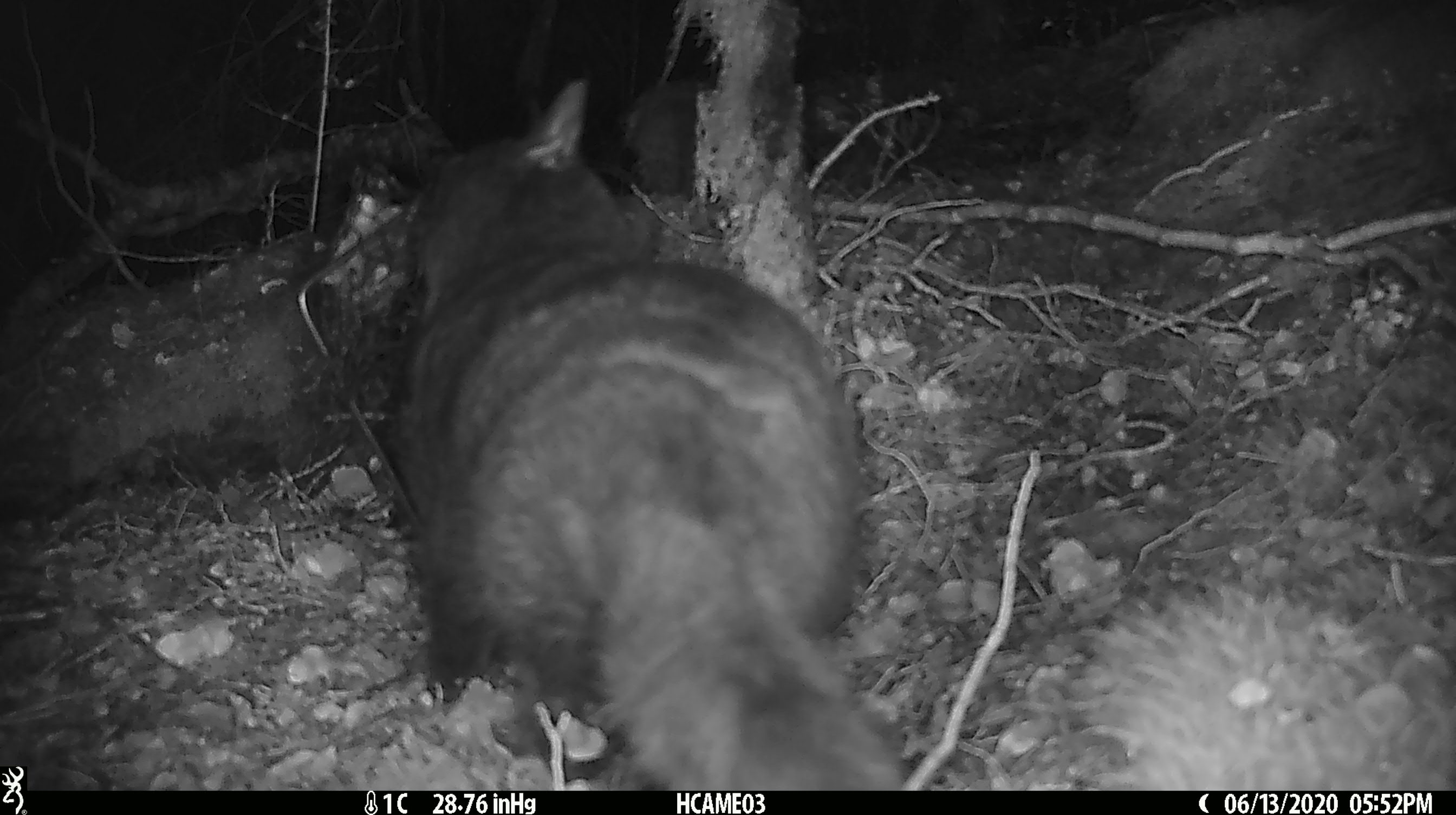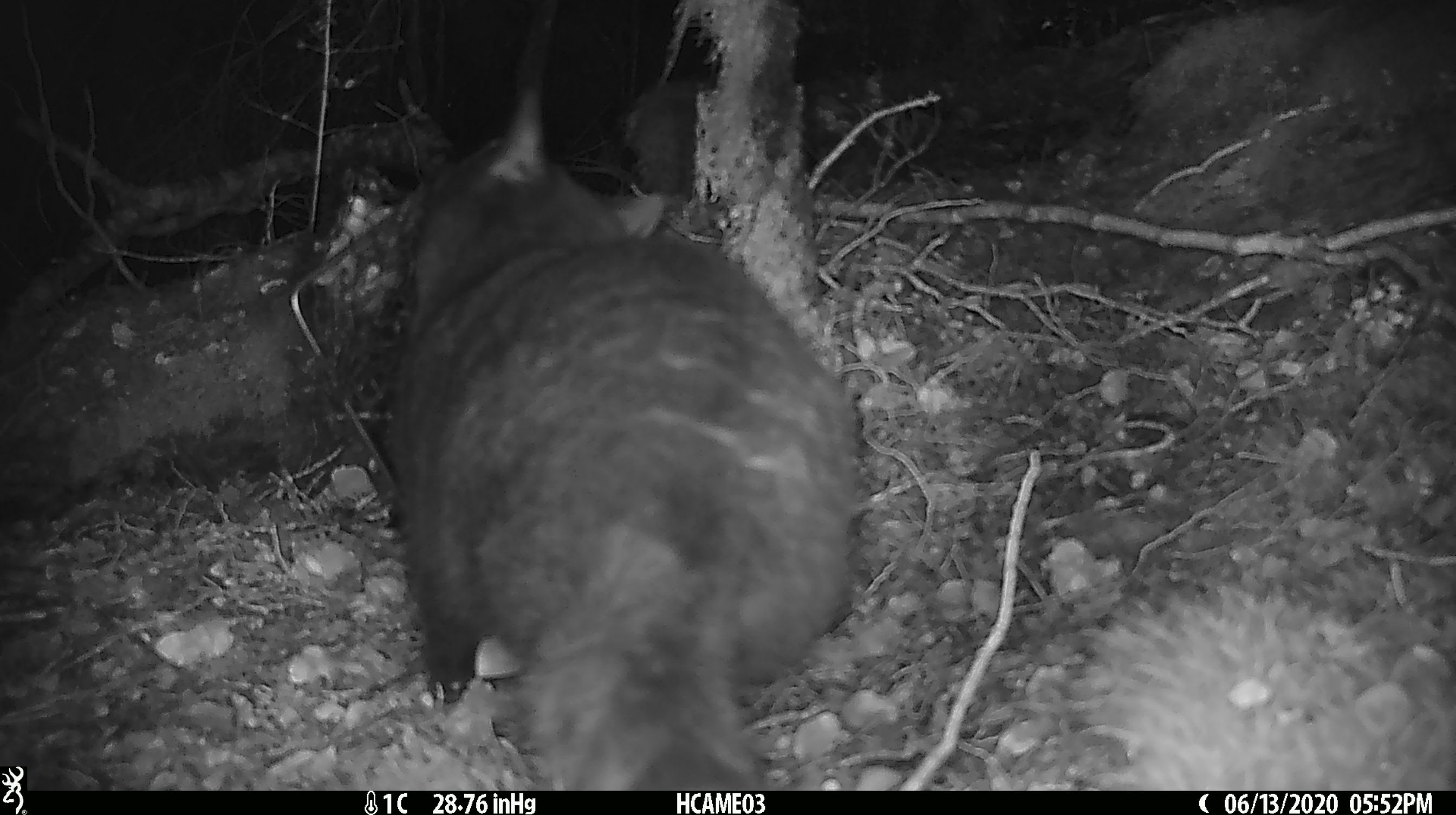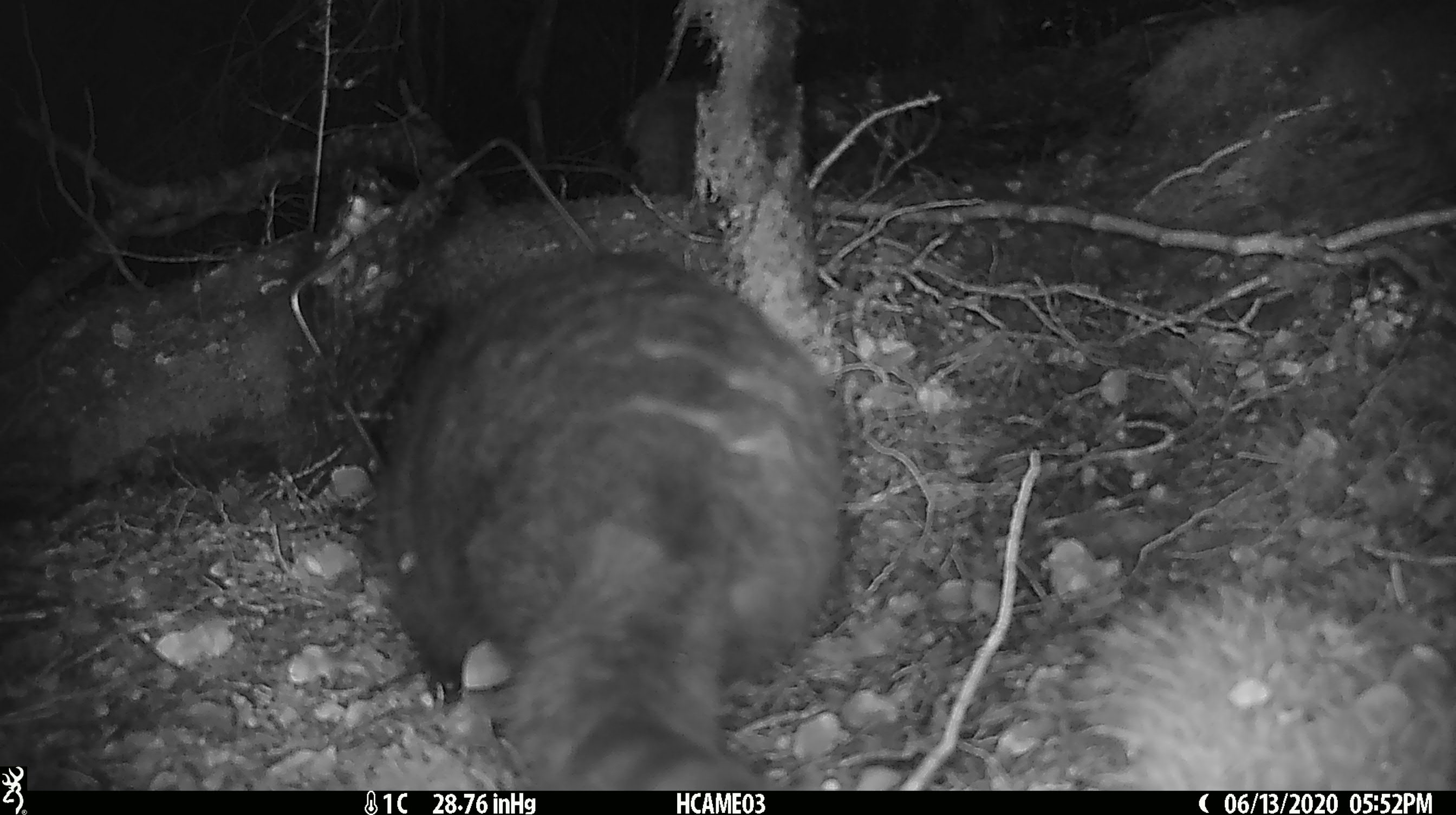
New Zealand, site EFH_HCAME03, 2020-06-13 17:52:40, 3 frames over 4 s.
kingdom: Animalia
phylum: Chordata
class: Mammalia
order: Carnivora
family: Felidae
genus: Felis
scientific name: Felis catus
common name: domestic cat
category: cat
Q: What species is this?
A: Cat (domestic cat) (Felis catus).